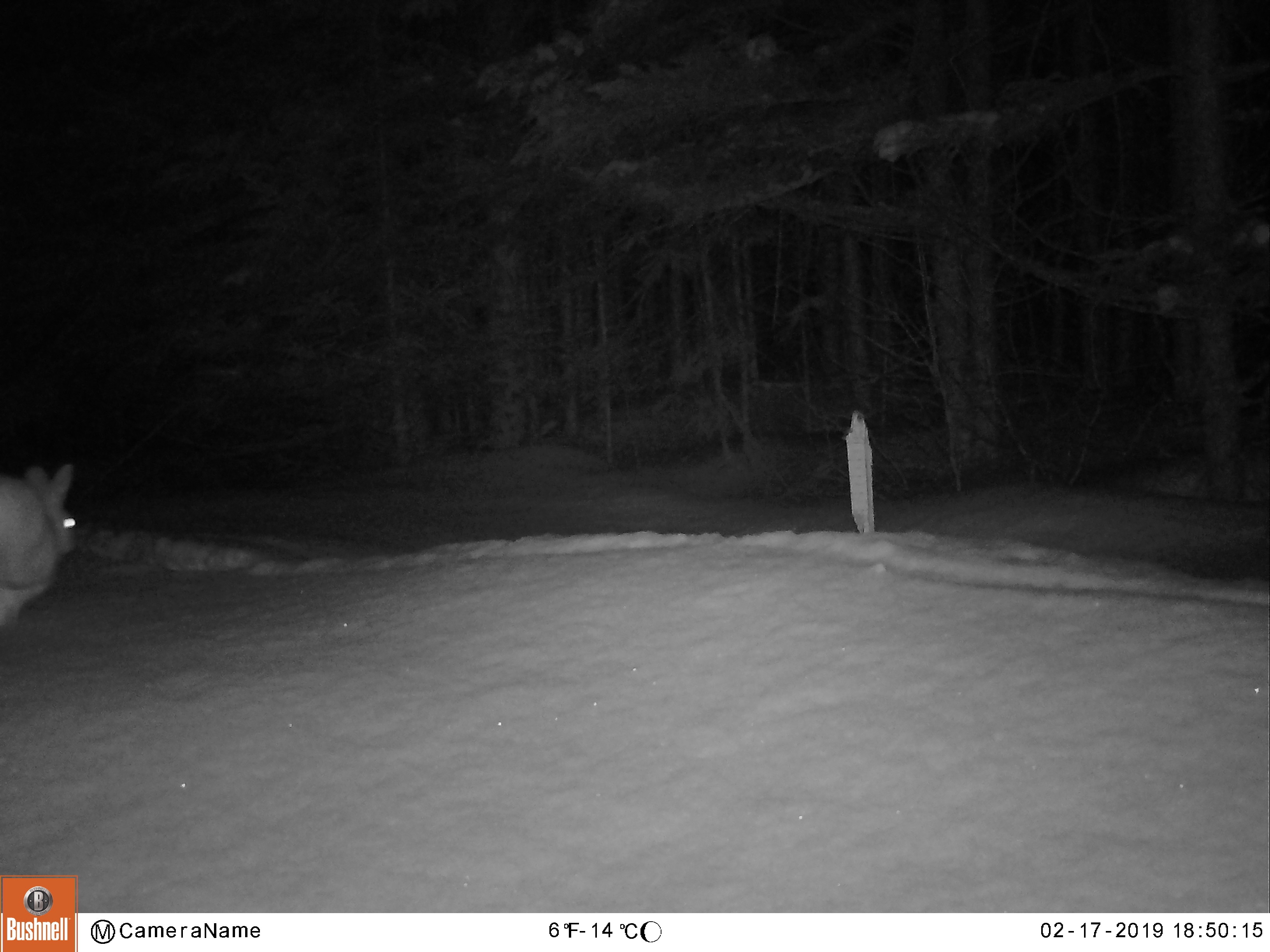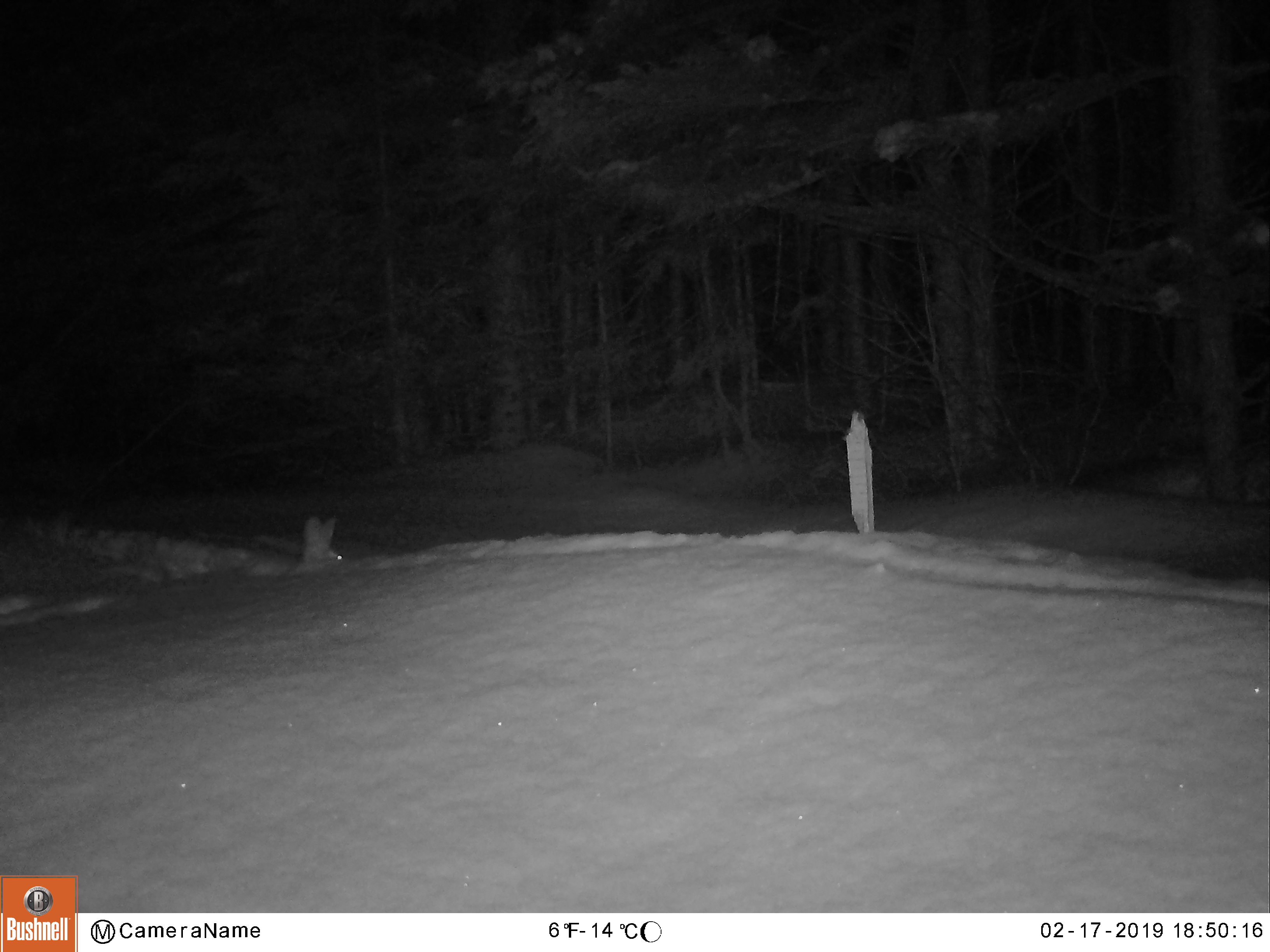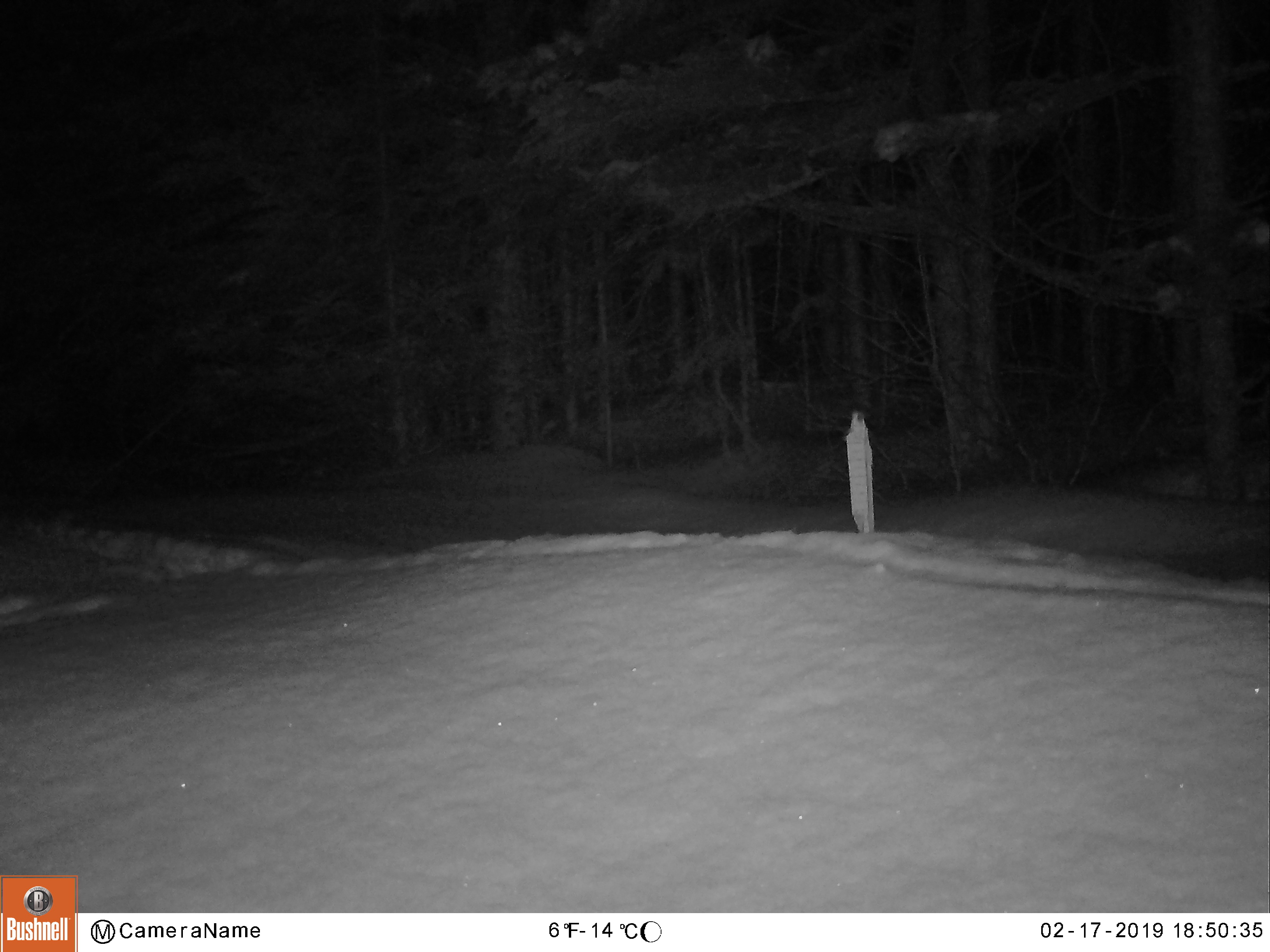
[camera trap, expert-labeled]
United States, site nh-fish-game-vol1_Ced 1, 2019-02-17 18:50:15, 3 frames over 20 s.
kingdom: Animalia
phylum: Chordata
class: Mammalia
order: Lagomorpha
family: Leporidae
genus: Lepus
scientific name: Lepus americanus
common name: snowshoe hare